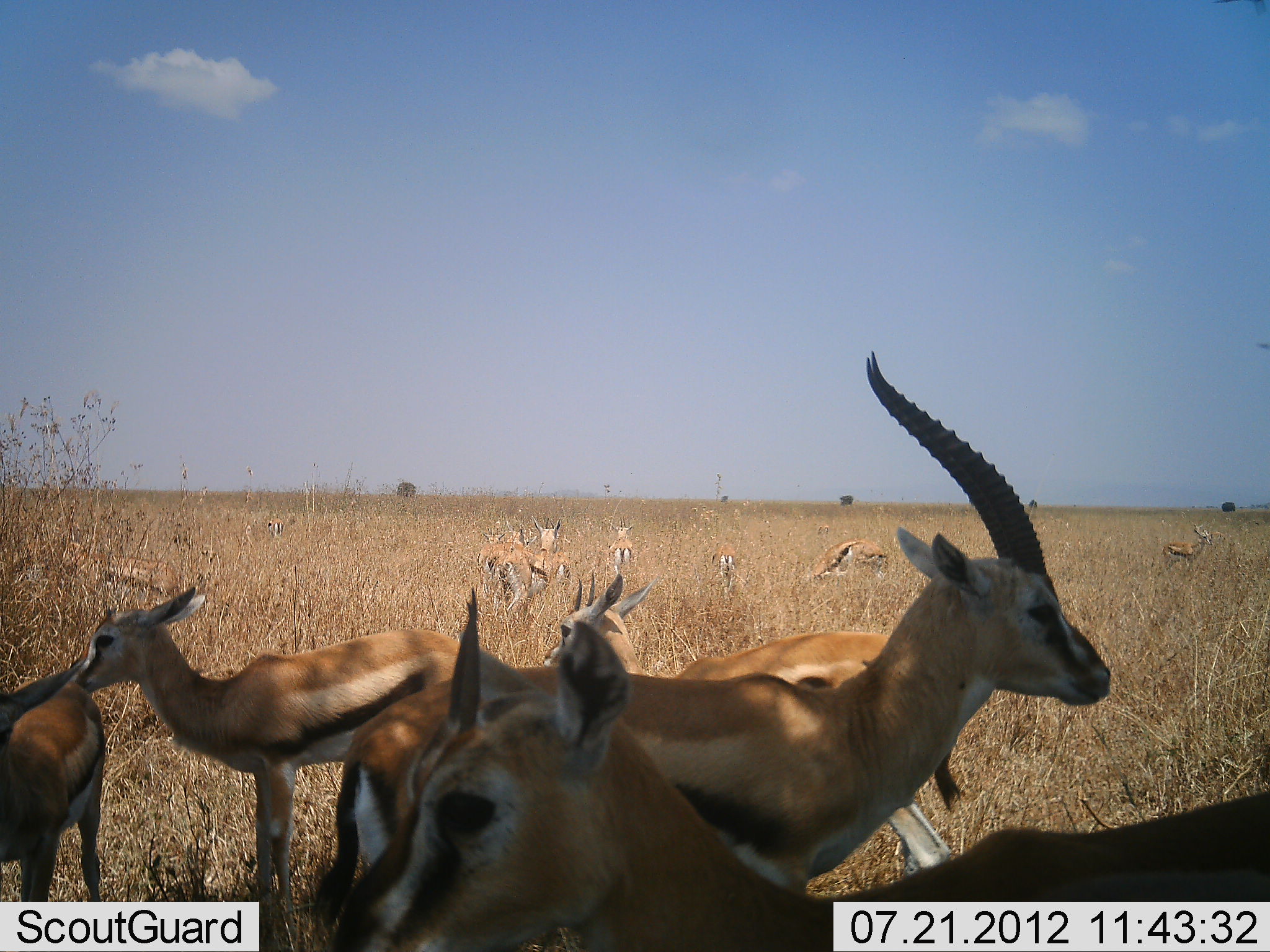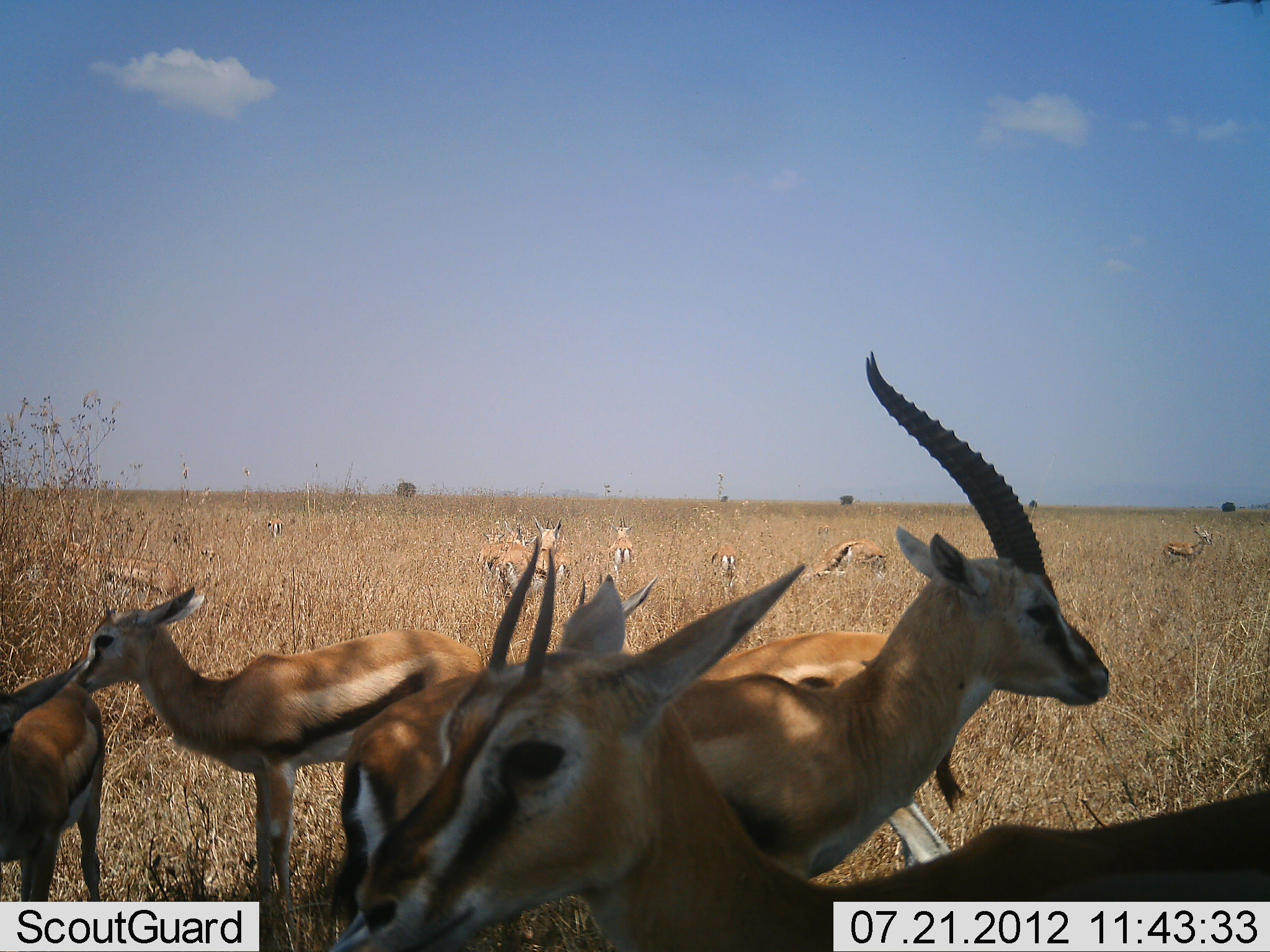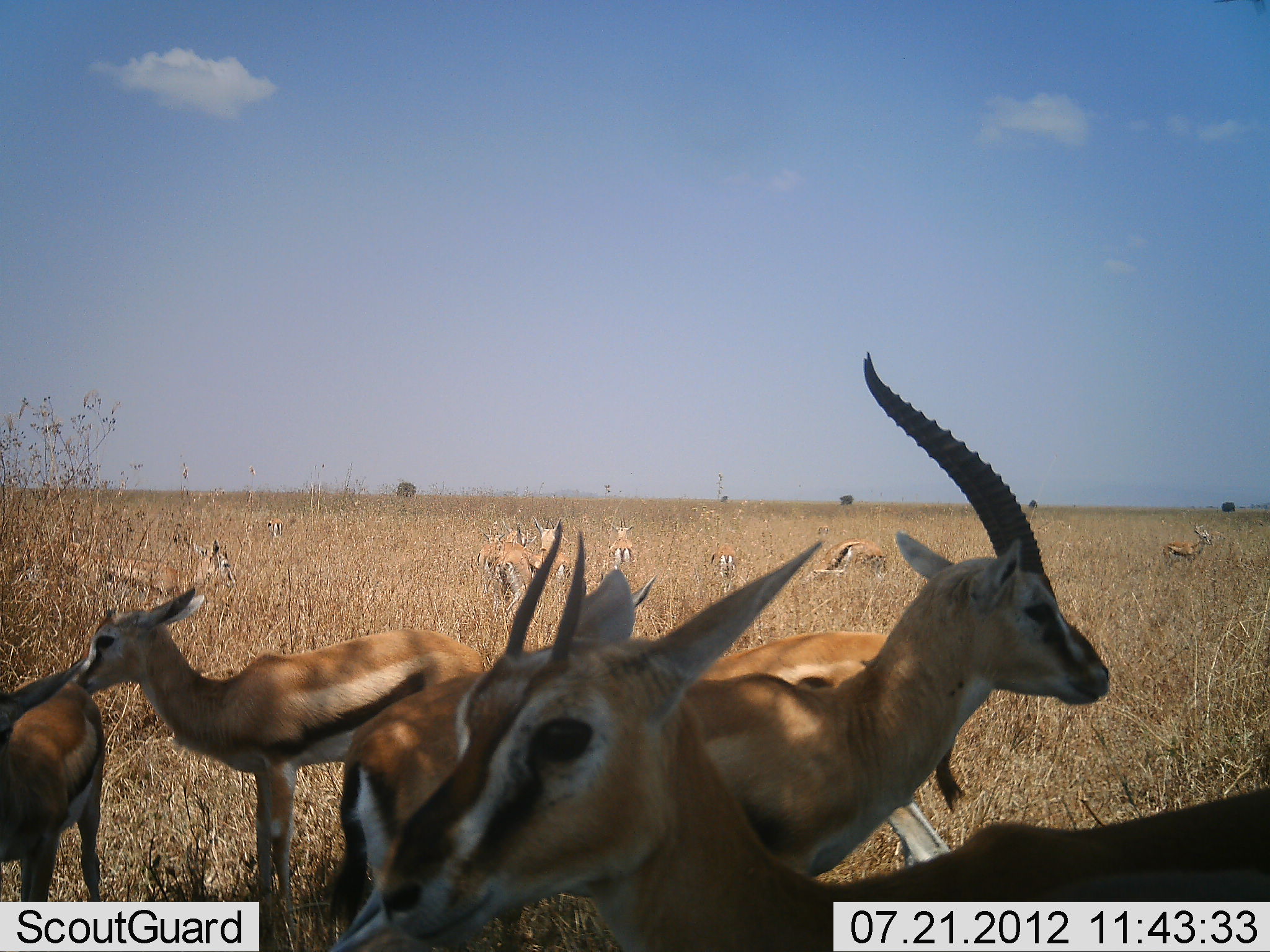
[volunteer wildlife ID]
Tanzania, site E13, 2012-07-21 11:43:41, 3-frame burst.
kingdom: Animalia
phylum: Chordata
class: Mammalia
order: Artiodactyla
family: Bovidae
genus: Eudorcas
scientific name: Eudorcas thomsonii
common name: thomson's gazelle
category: gazellethomsons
Gazellethomsons (thomson's gazelle) (Eudorcas thomsonii), count 11-50. Behavior (volunteer vote fractions): standing 67%, resting 22%, moving 11%, interacting 0%. Young present (vote fraction): 22%. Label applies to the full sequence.